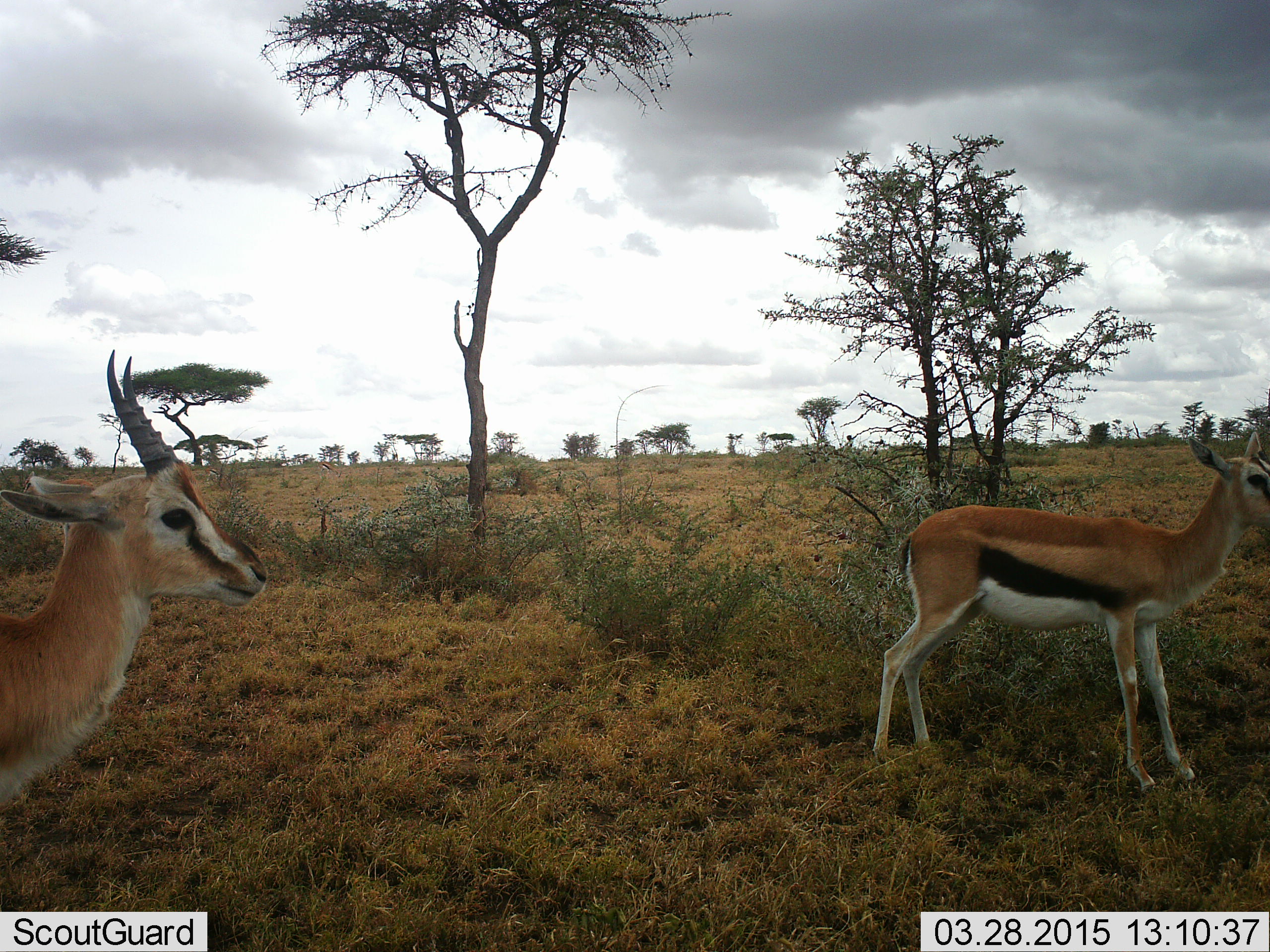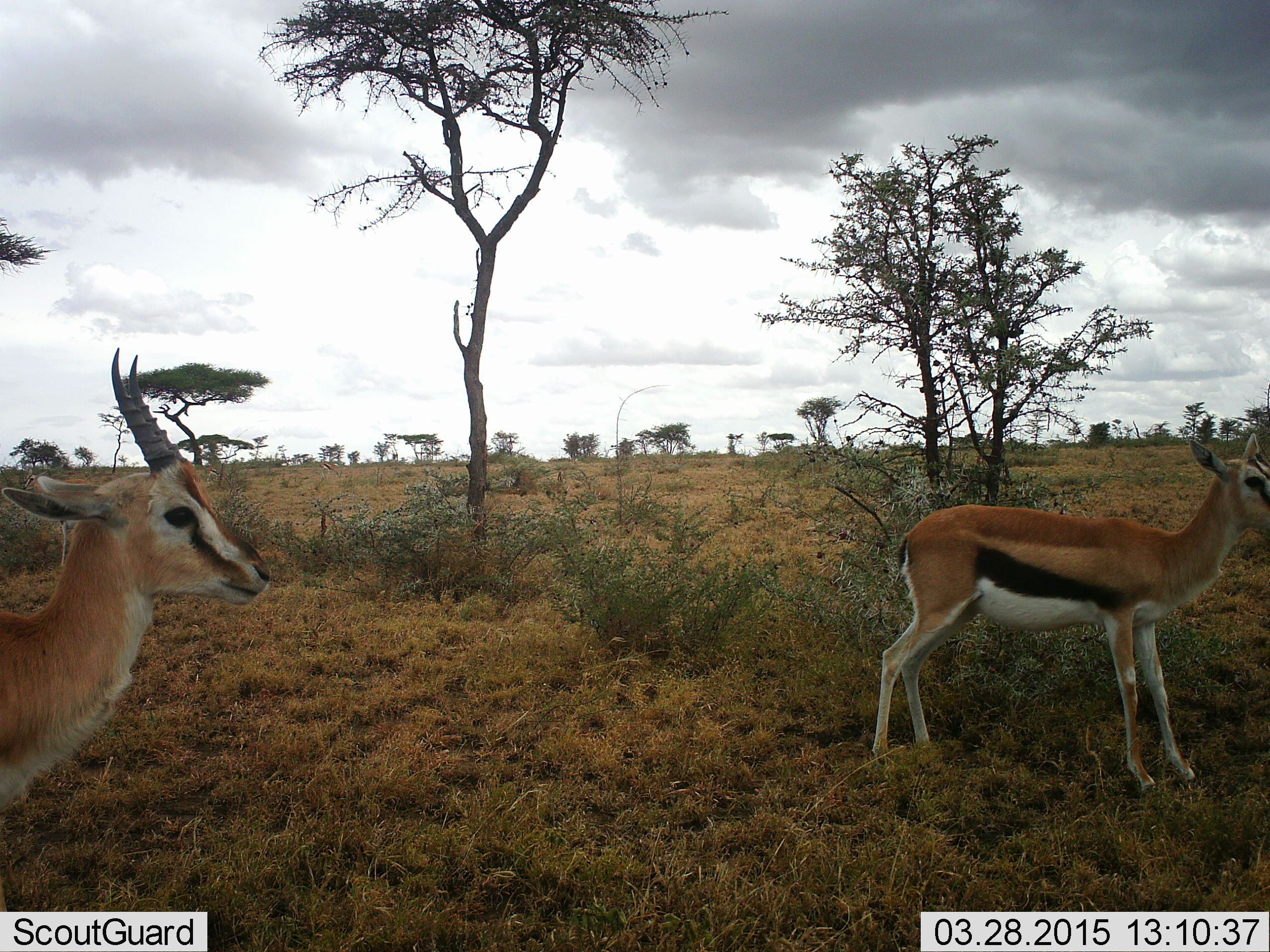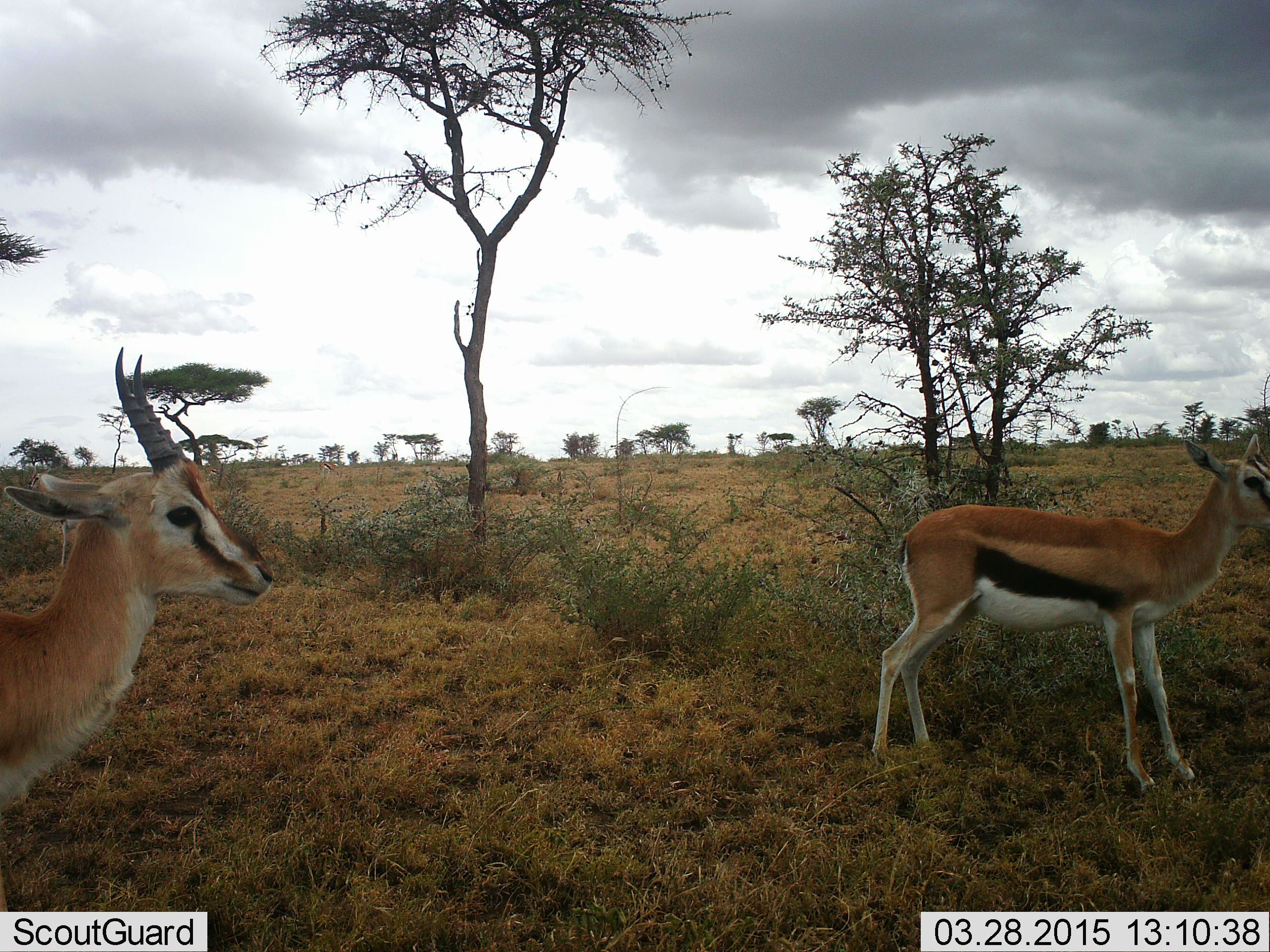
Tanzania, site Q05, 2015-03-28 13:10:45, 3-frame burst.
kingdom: Animalia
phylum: Chordata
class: Mammalia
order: Artiodactyla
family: Bovidae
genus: Eudorcas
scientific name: Eudorcas thomsonii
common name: thomson's gazelle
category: gazellethomsons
Gazellethomsons (thomson's gazelle) (Eudorcas thomsonii), count 2. Behavior (volunteer vote fractions): standing 100%, resting 0%, moving 0%, interacting 0%. Young present (vote fraction): 0%. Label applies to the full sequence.